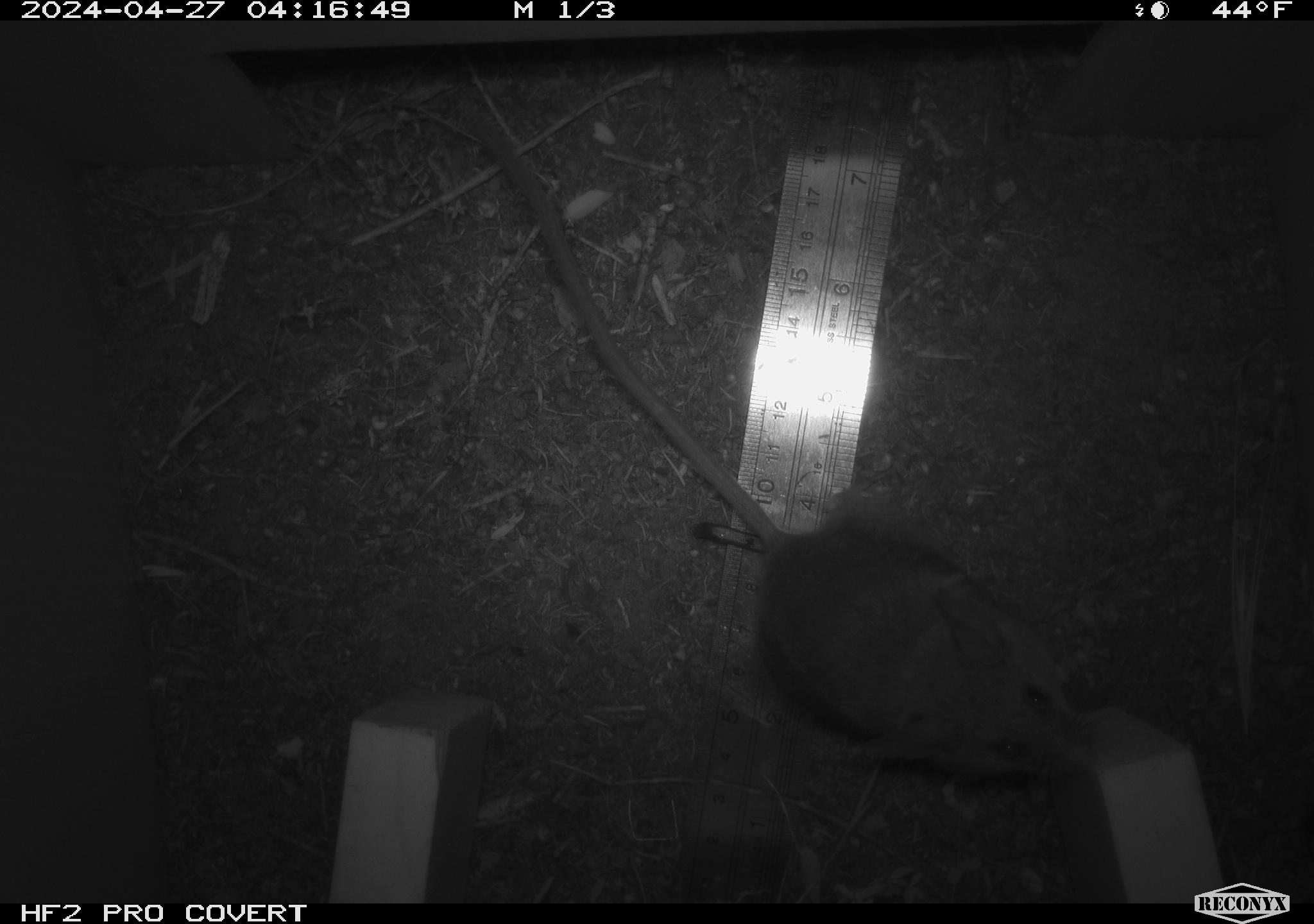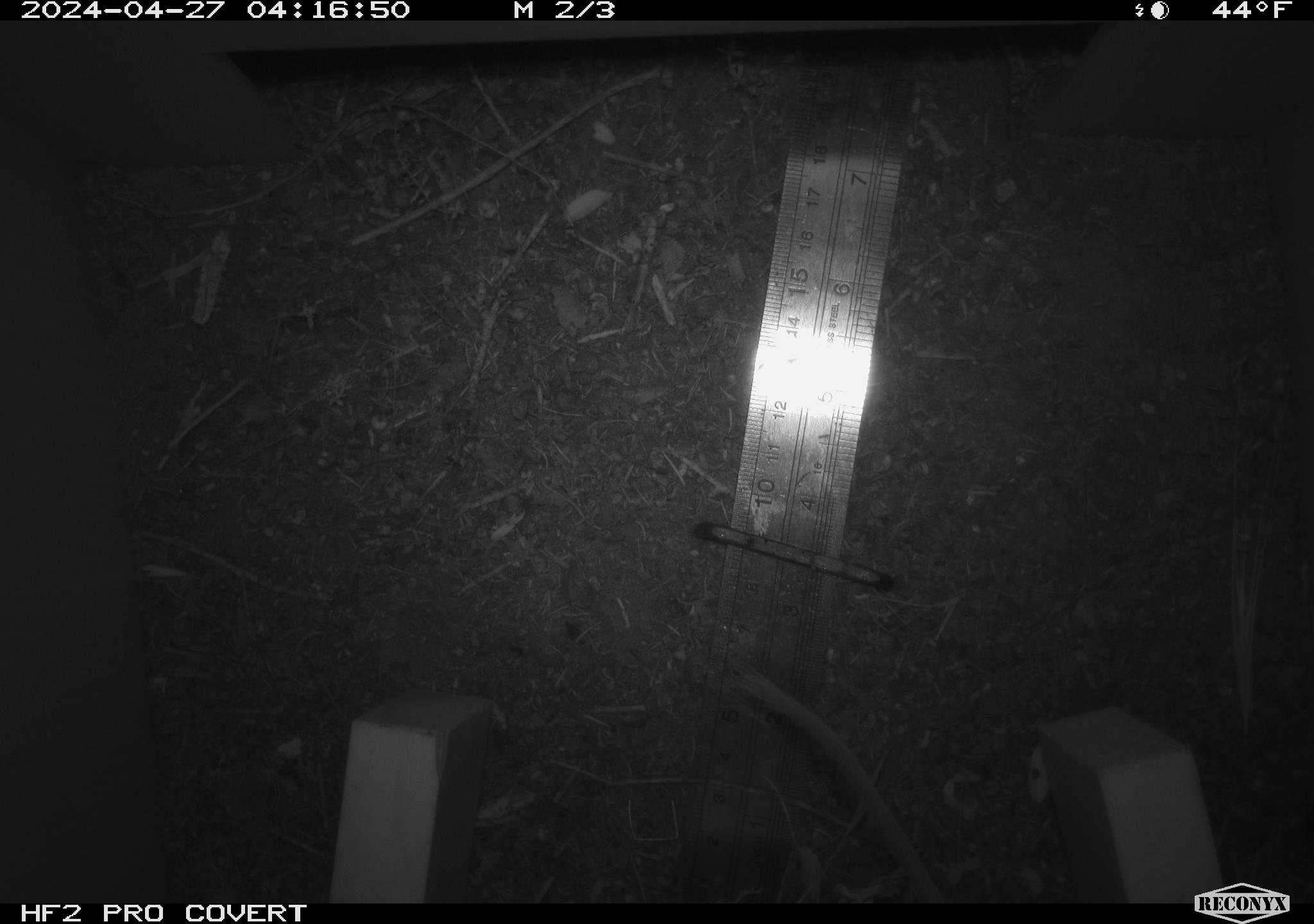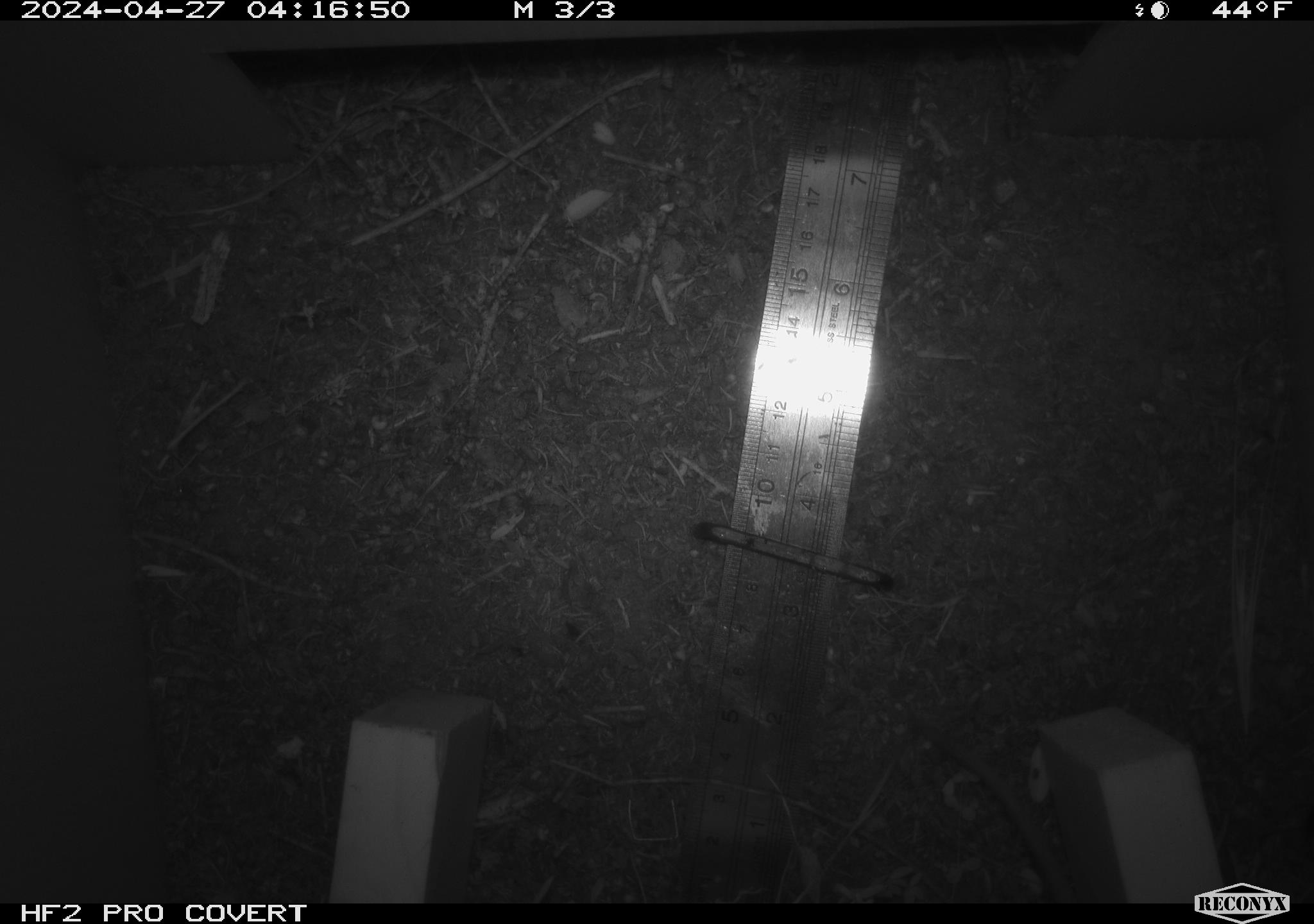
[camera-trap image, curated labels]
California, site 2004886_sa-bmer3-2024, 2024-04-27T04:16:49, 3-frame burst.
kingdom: Animalia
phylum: Chordata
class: Mammalia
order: Rodentia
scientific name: Rodentia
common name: mouse species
Mouse species (Rodentia).